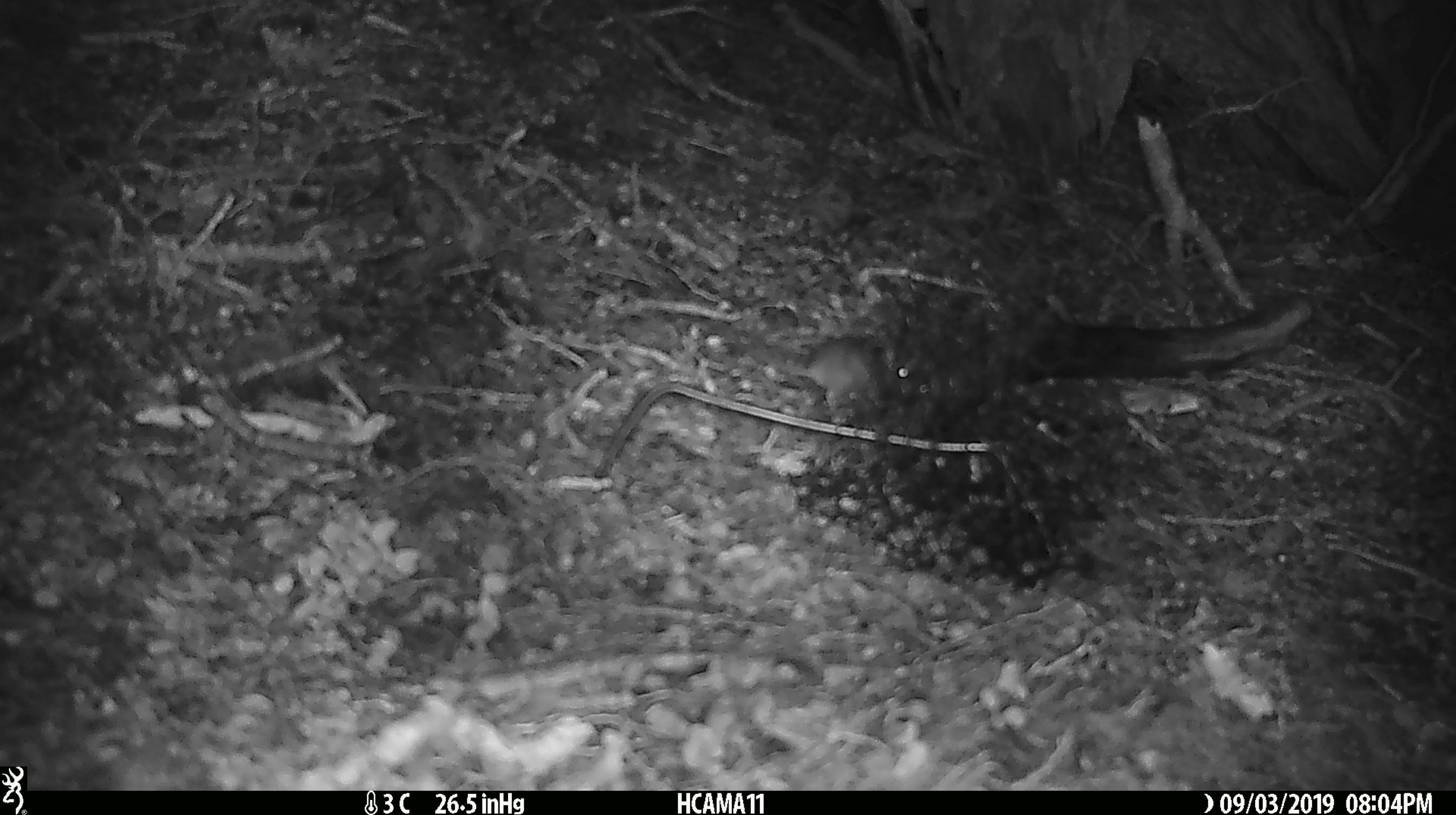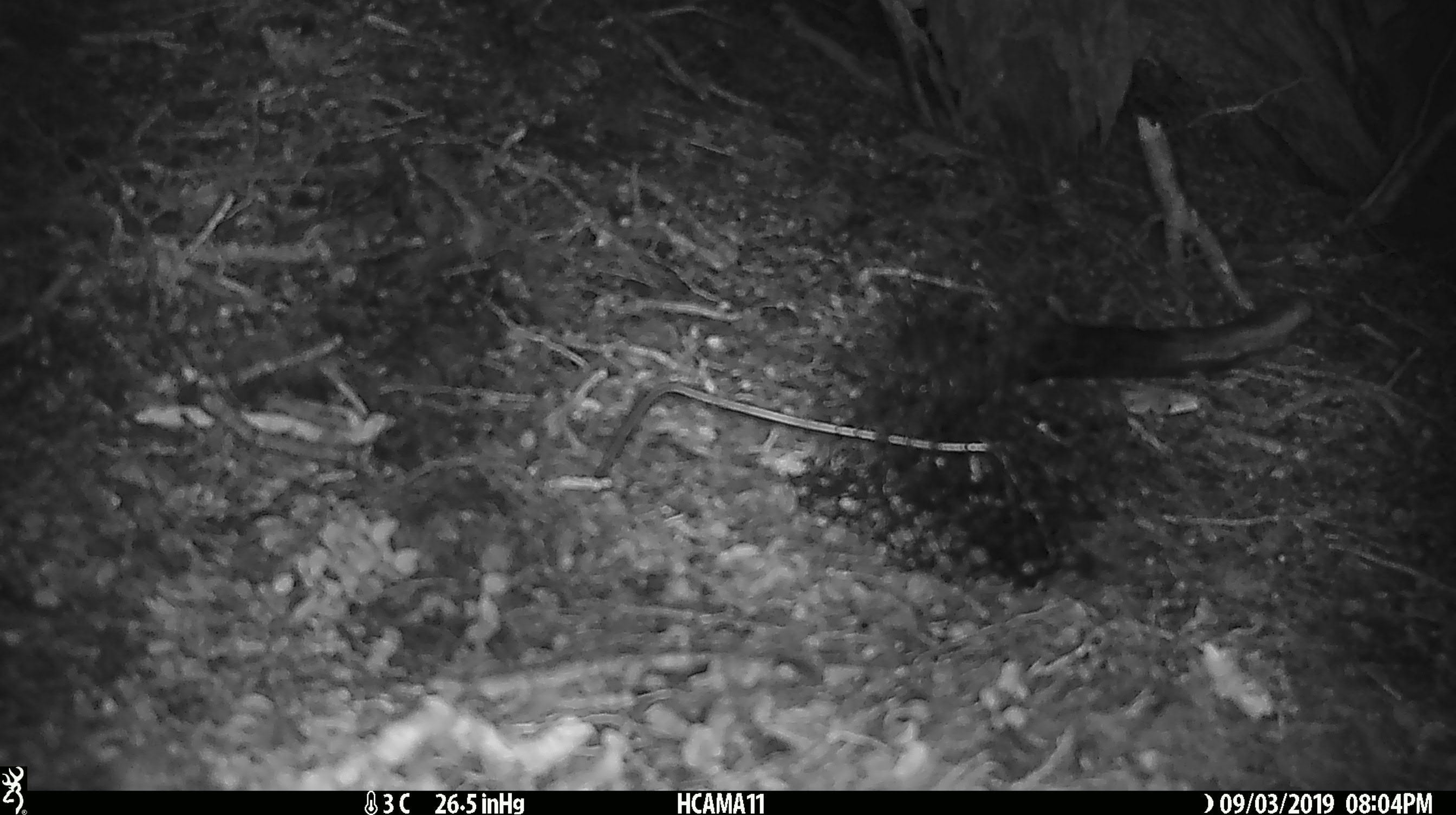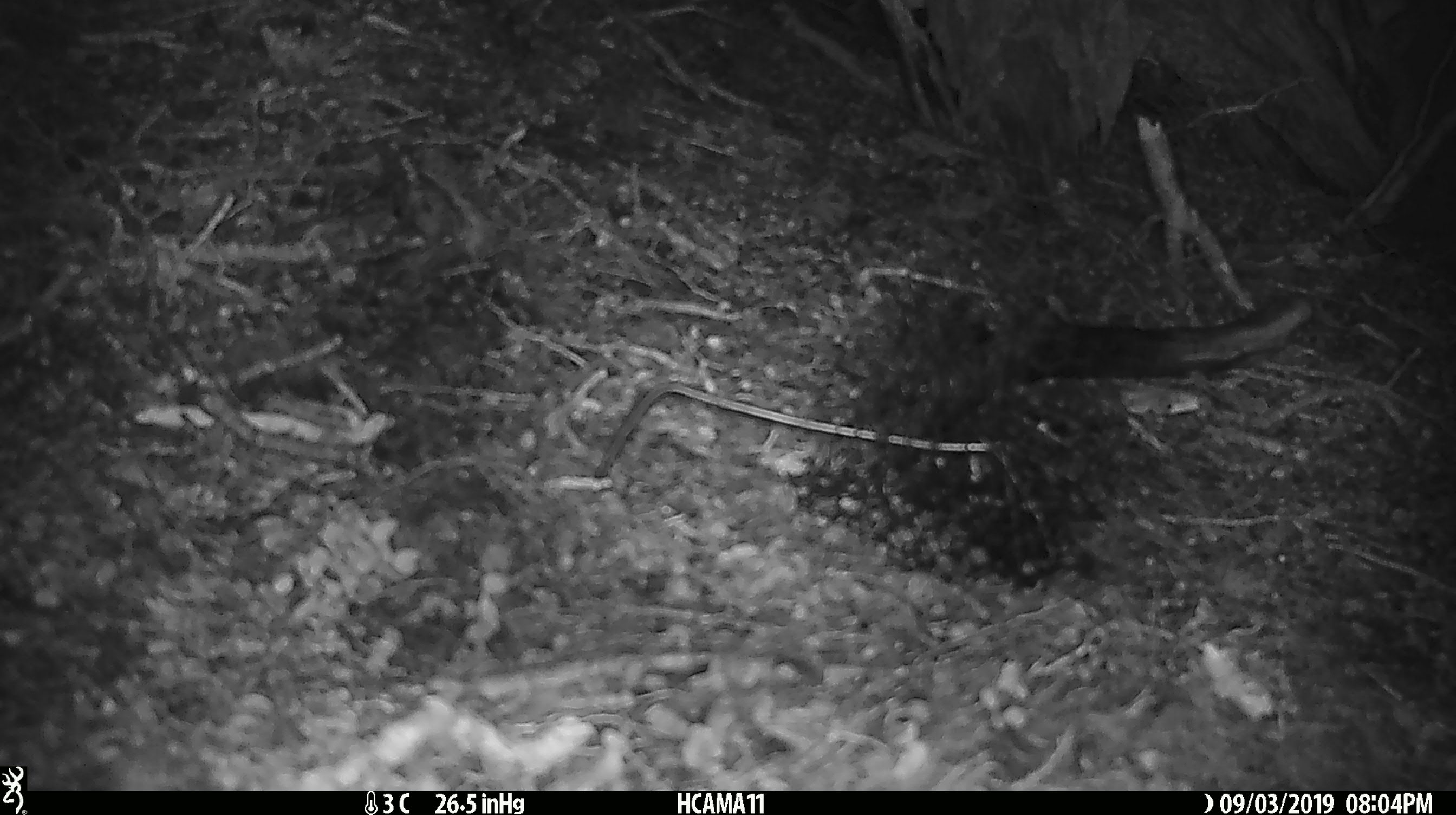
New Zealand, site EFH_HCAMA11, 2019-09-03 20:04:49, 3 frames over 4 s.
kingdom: Animalia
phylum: Chordata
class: Mammalia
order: Rodentia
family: Muridae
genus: Mus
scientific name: Mus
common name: mouse